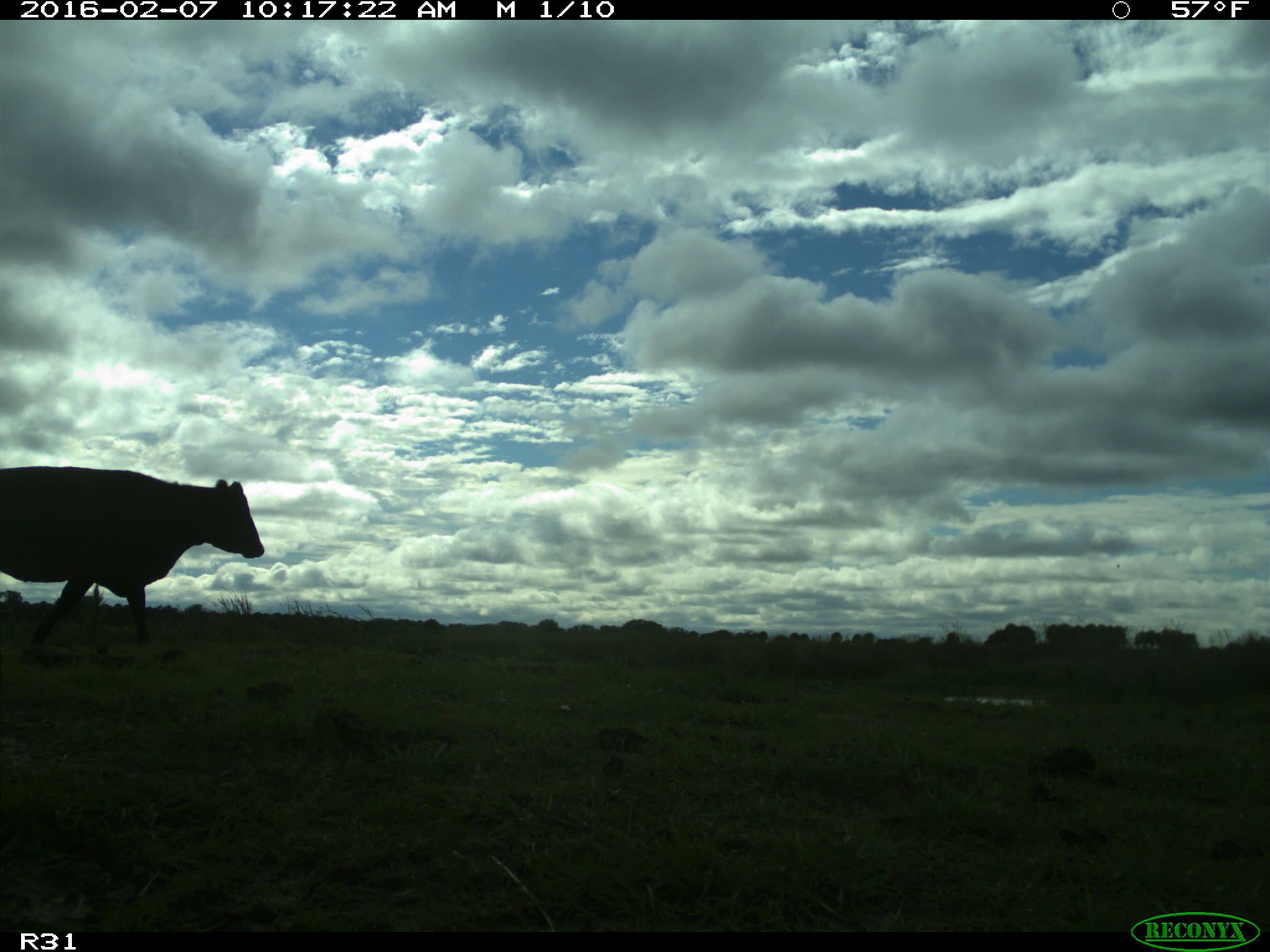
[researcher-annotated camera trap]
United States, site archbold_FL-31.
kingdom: Animalia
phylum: Chordata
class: Mammalia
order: Artiodactyla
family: Bovidae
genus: Bos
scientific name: Bos taurus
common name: domestic cow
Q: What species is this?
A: Bos taurus (domestic cow).